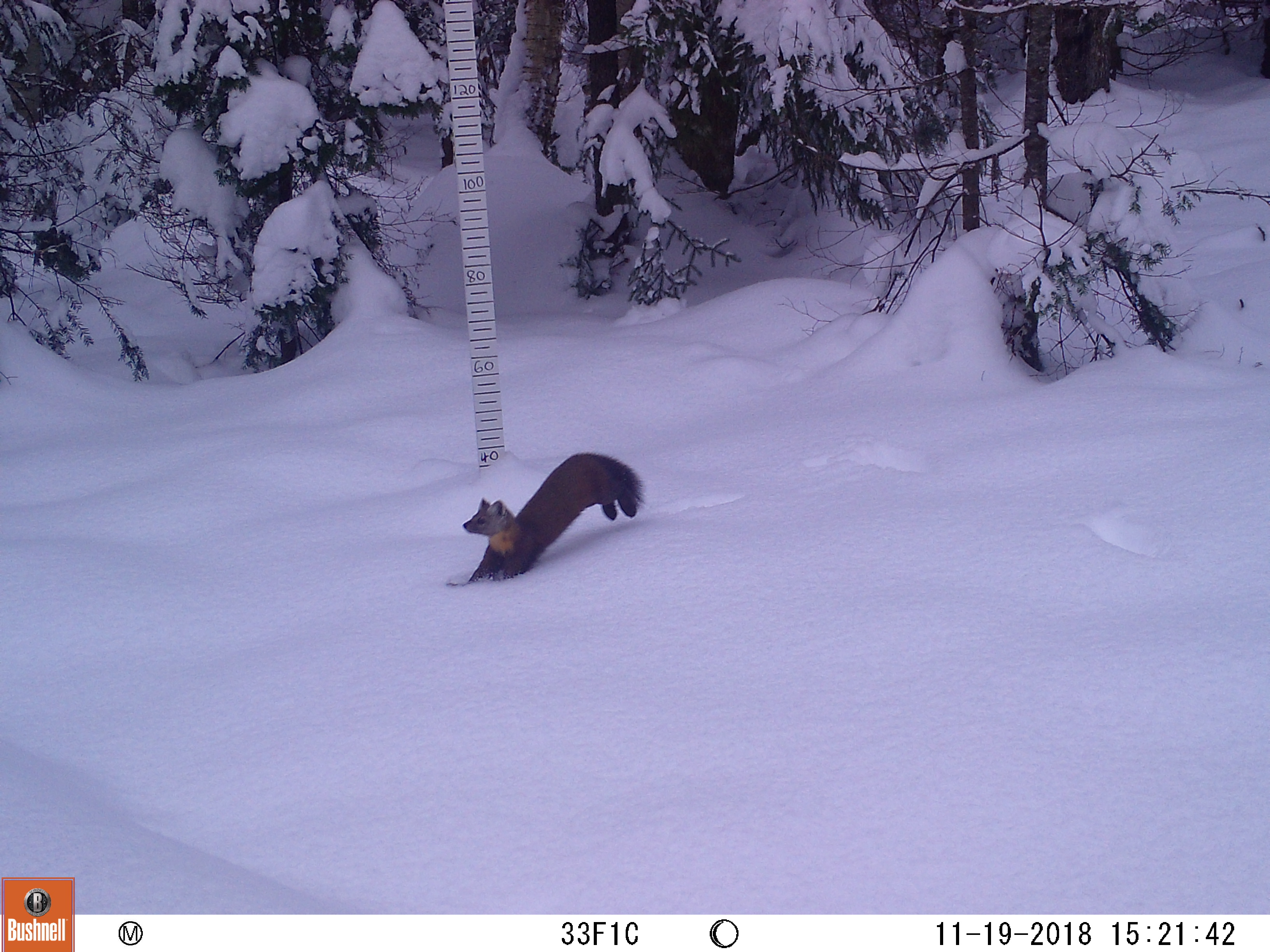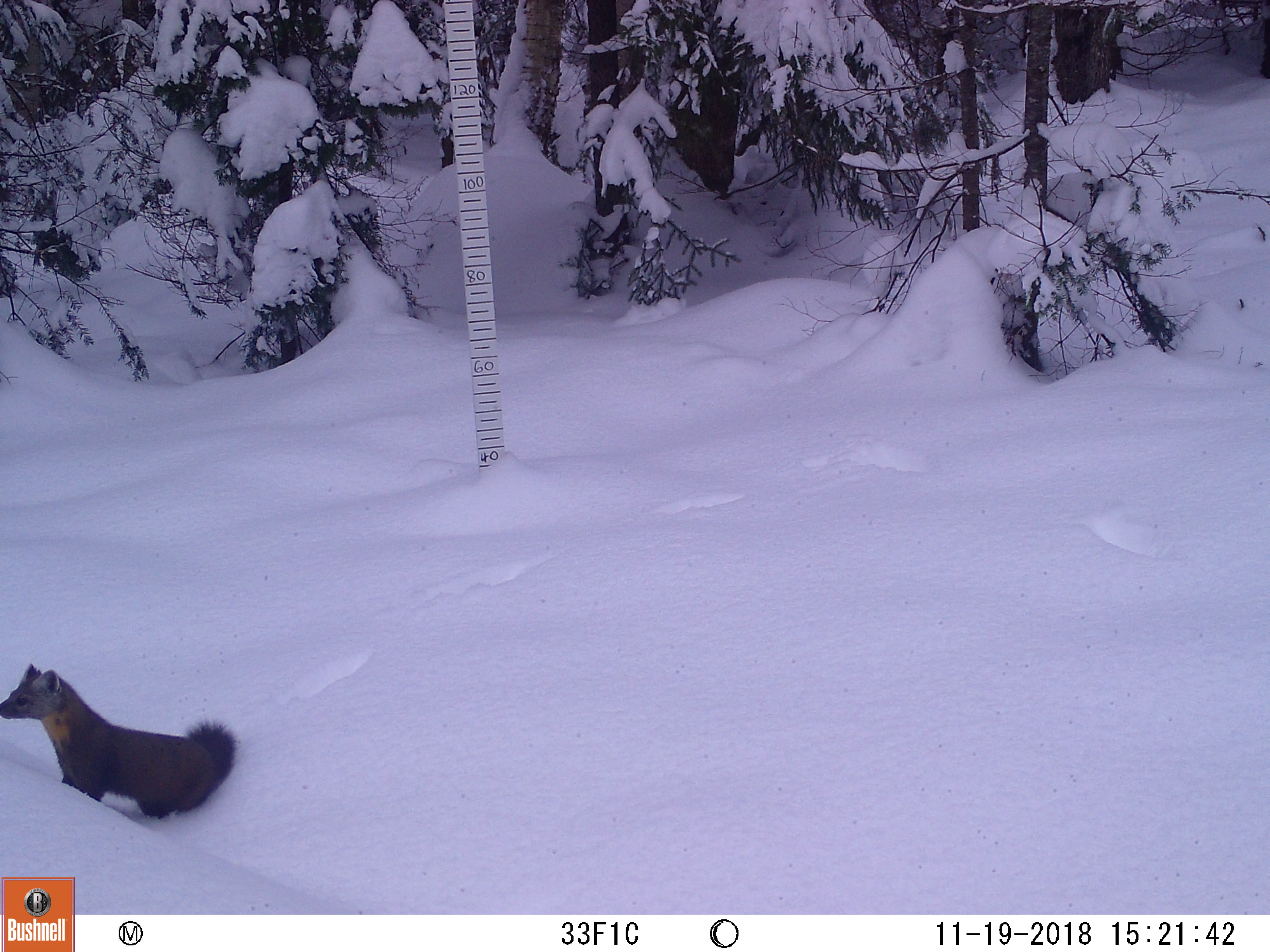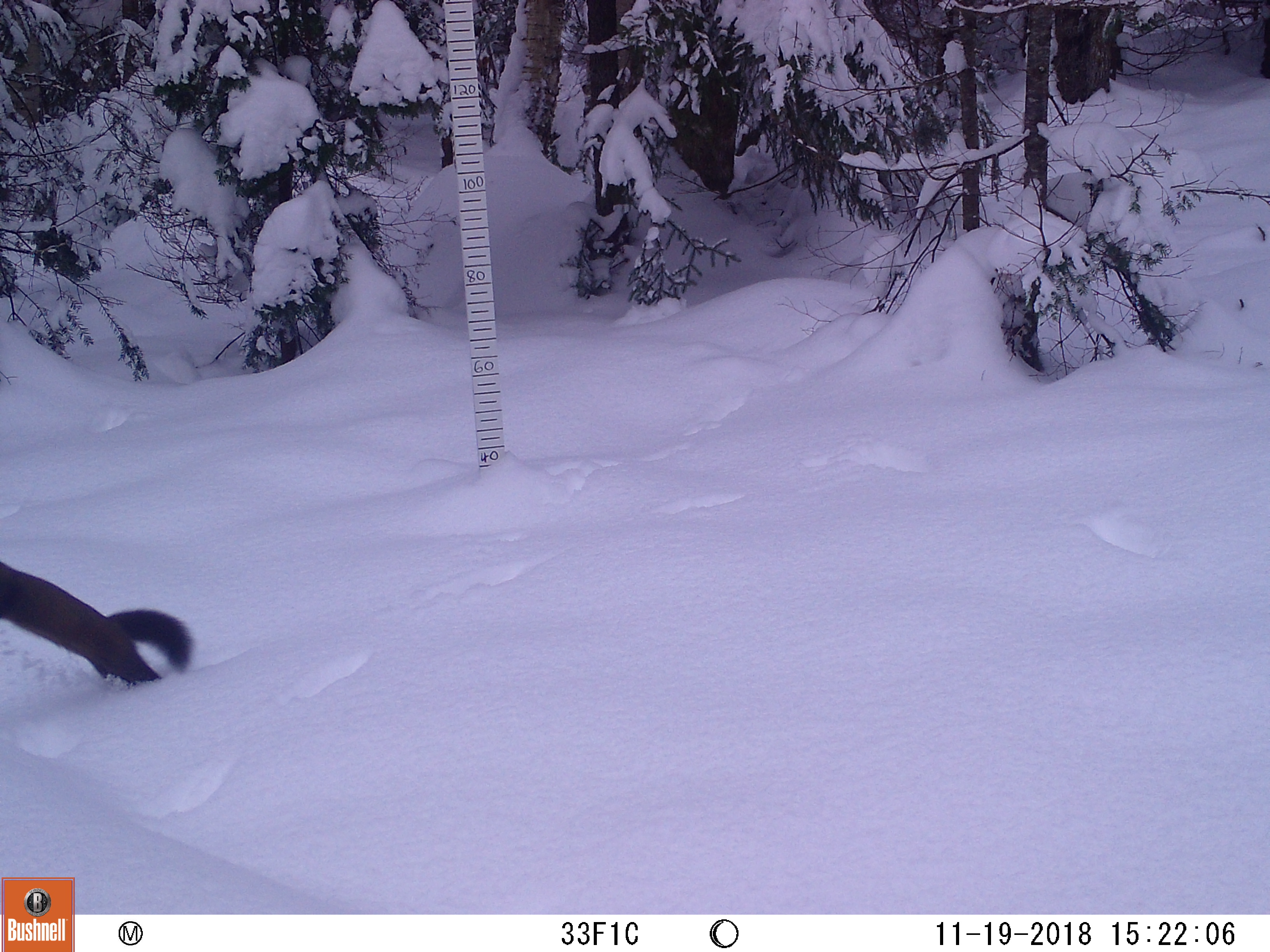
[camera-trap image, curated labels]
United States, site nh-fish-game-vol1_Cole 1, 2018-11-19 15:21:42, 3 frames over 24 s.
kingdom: Animalia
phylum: Chordata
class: Mammalia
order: Carnivora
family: Mustelidae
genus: Martes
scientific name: Martes americana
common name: american marten